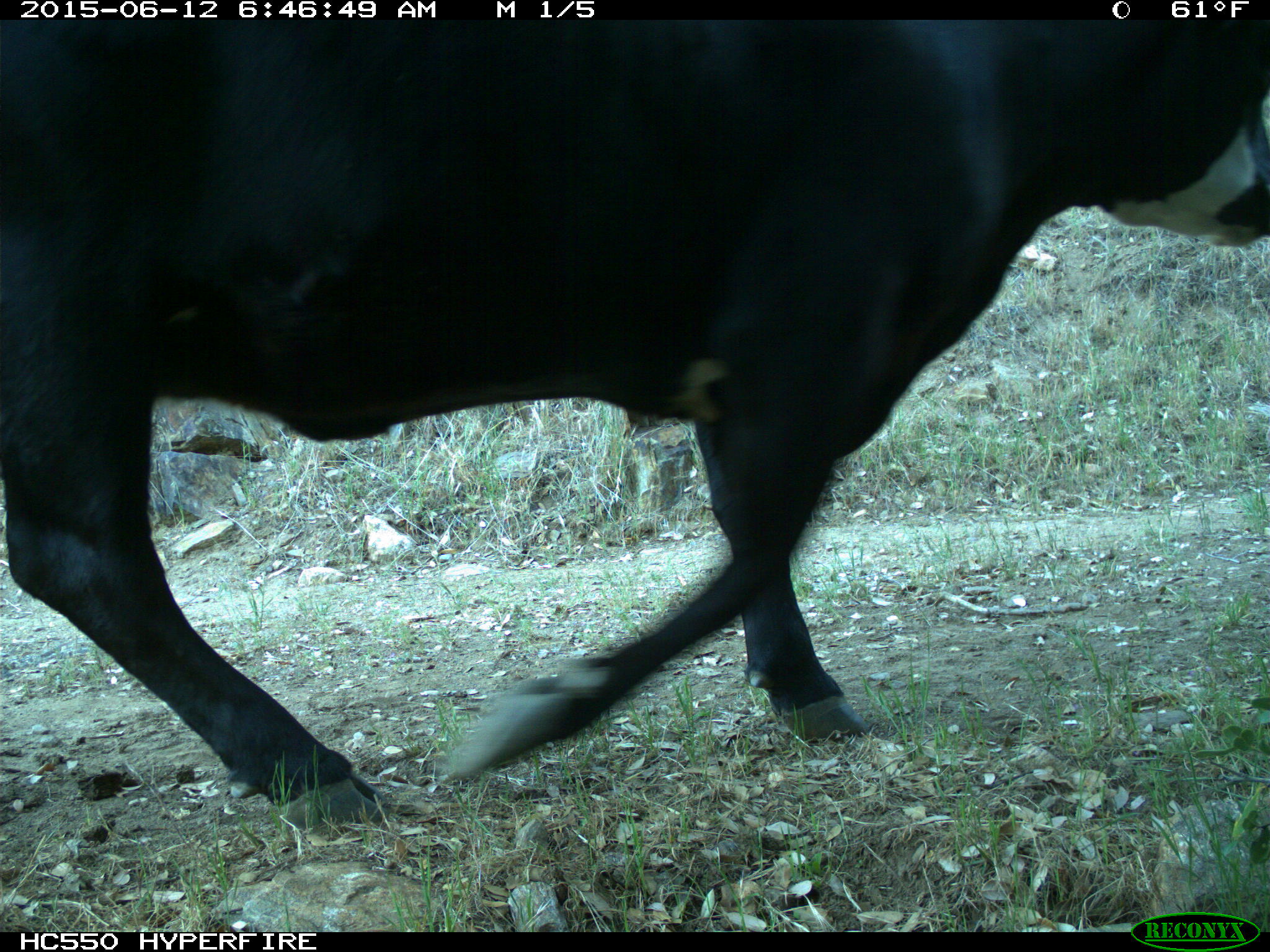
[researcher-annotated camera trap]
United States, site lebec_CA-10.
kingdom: Animalia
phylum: Chordata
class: Mammalia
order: Artiodactyla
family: Bovidae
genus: Bos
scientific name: Bos taurus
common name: domestic cow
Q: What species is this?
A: Bos taurus (domestic cow).